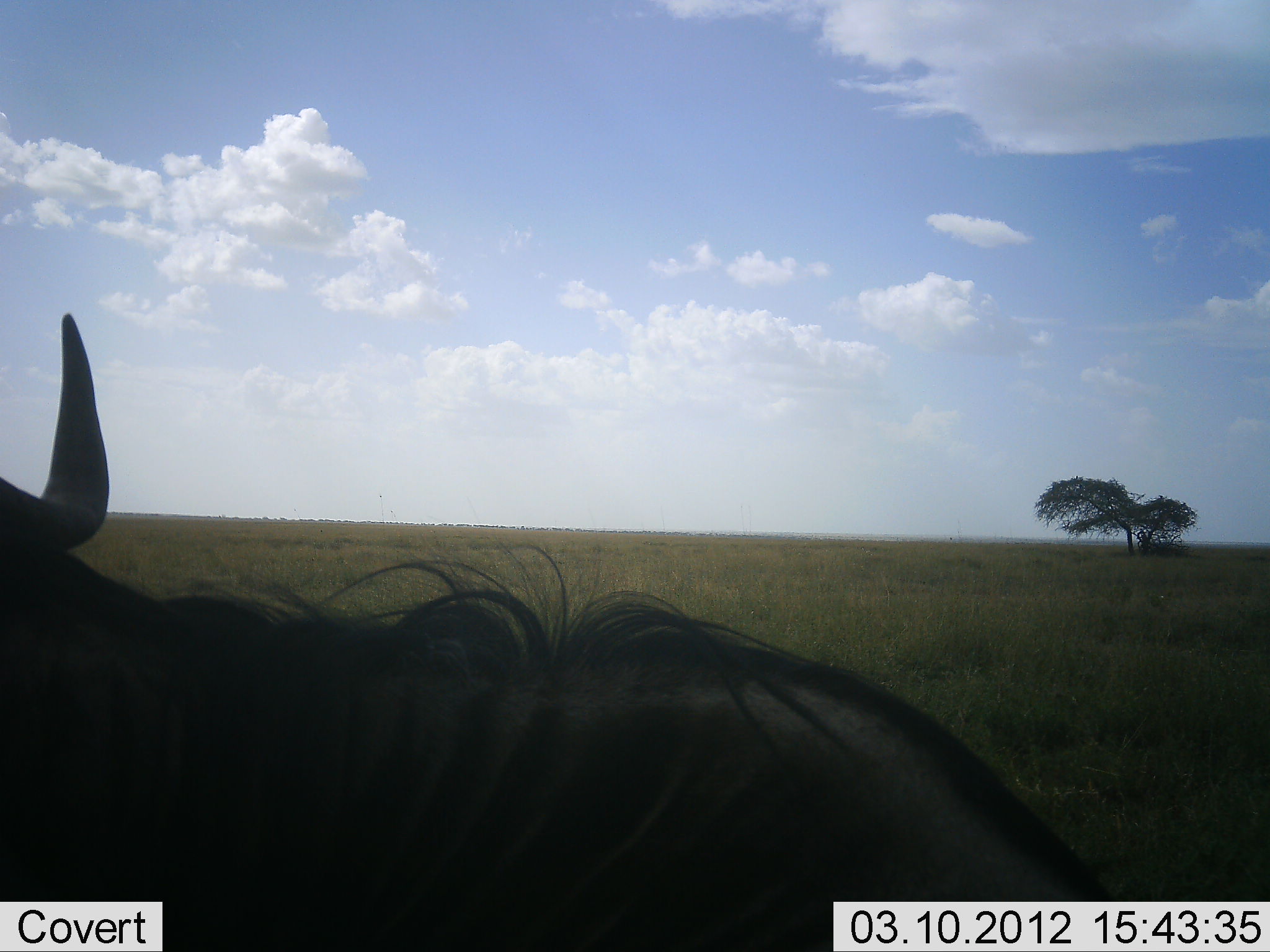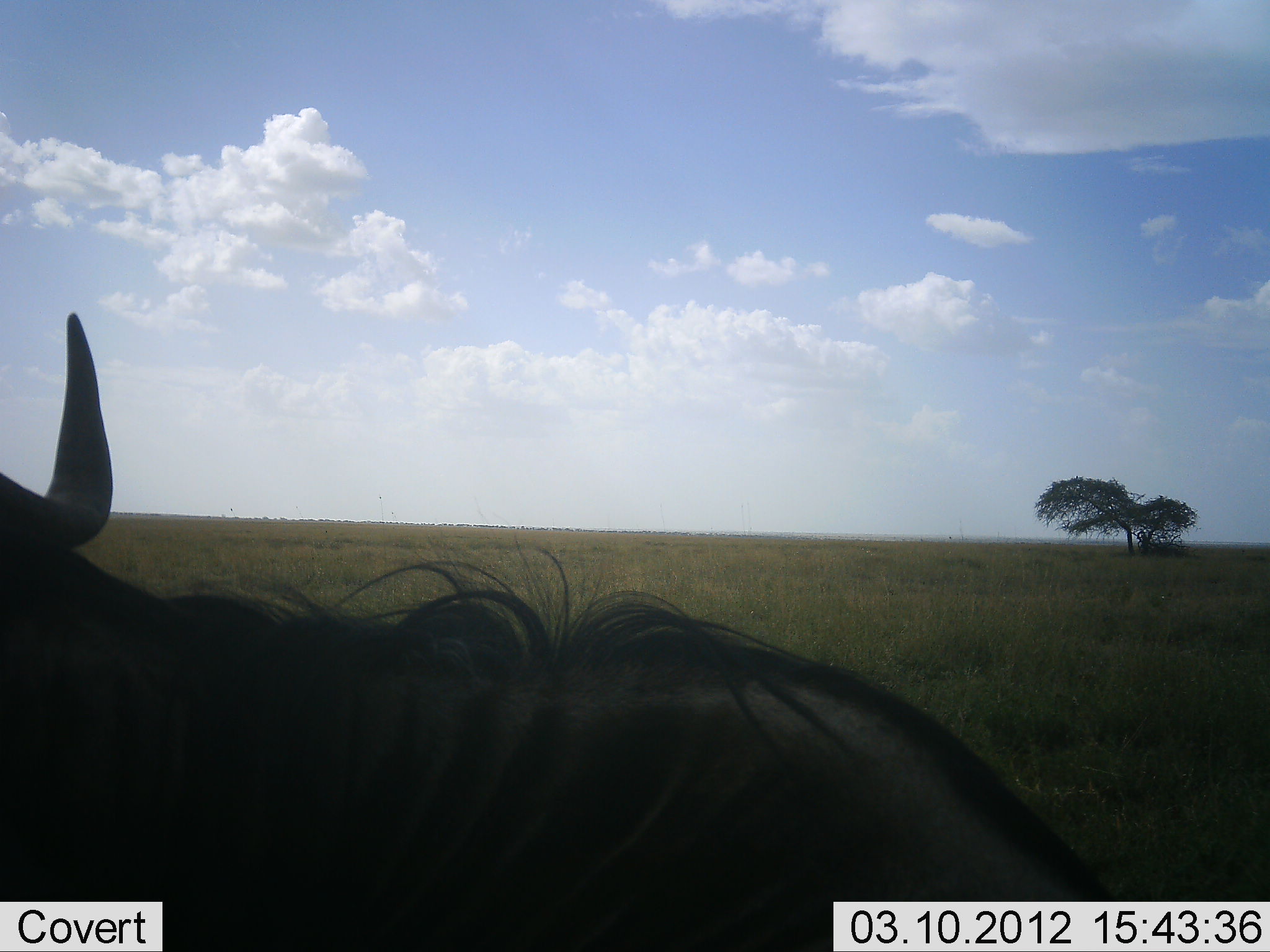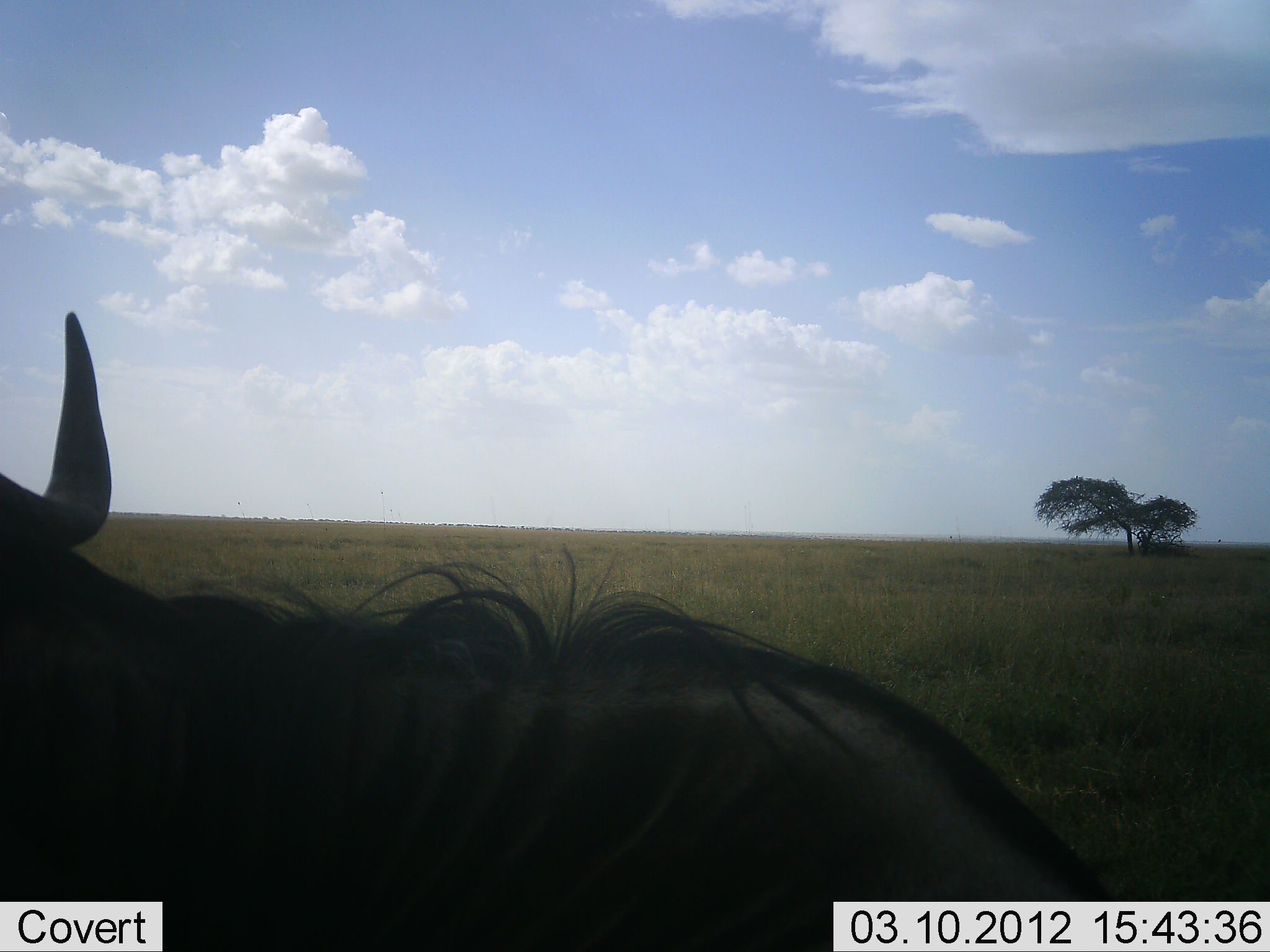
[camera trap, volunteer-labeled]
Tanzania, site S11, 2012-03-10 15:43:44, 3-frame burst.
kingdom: Animalia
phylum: Chordata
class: Mammalia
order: Artiodactyla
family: Bovidae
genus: Connochaetes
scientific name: Connochaetes taurinus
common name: blue wildebeest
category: wildebeest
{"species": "wildebeest (blue wildebeest) (Connochaetes taurinus)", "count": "1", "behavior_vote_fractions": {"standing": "35%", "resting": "60%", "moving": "5%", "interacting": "0%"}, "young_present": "0%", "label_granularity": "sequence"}